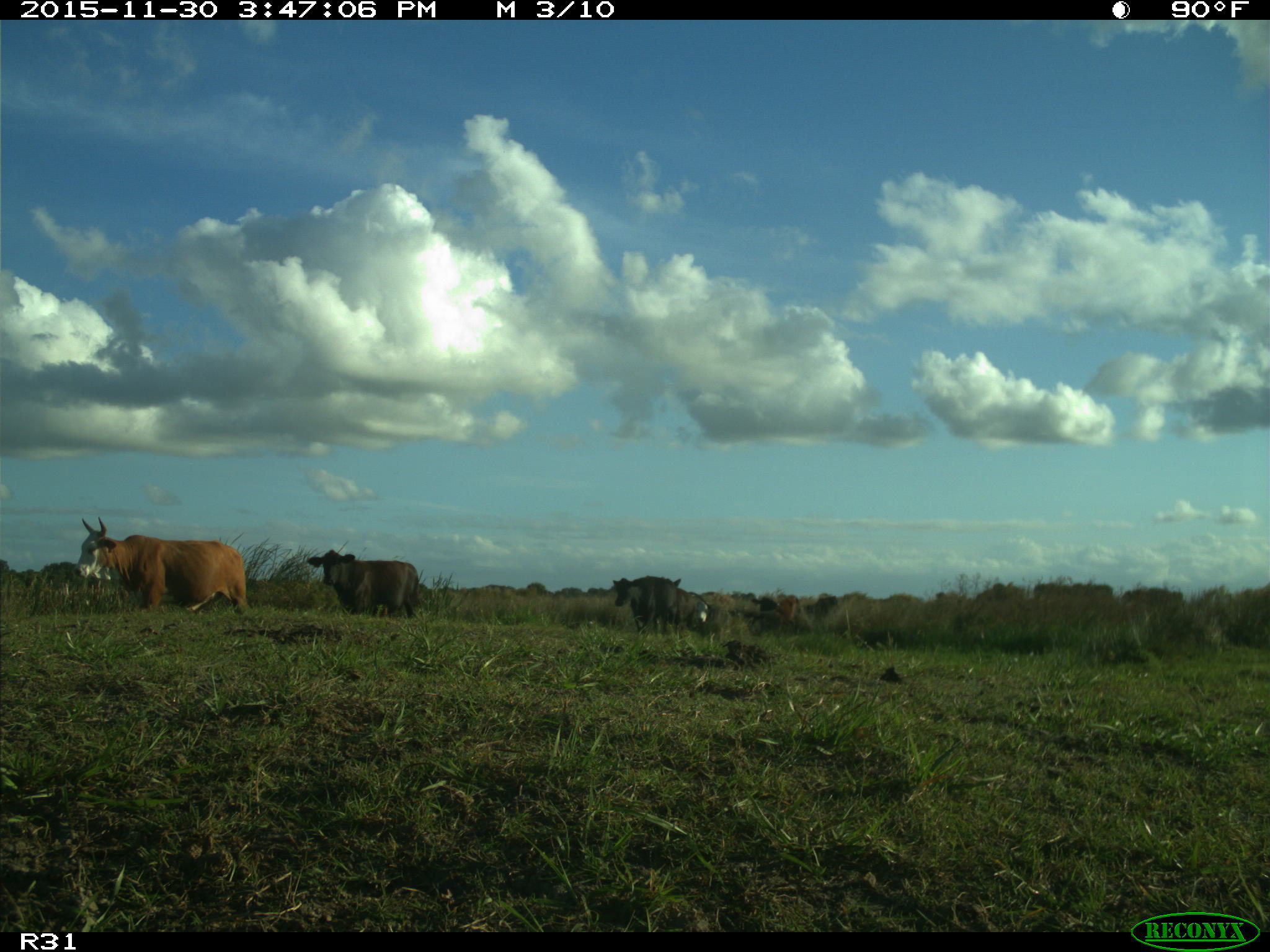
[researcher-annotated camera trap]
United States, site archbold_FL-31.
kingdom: Animalia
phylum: Chordata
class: Mammalia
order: Artiodactyla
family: Bovidae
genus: Bos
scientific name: Bos taurus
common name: domestic cow